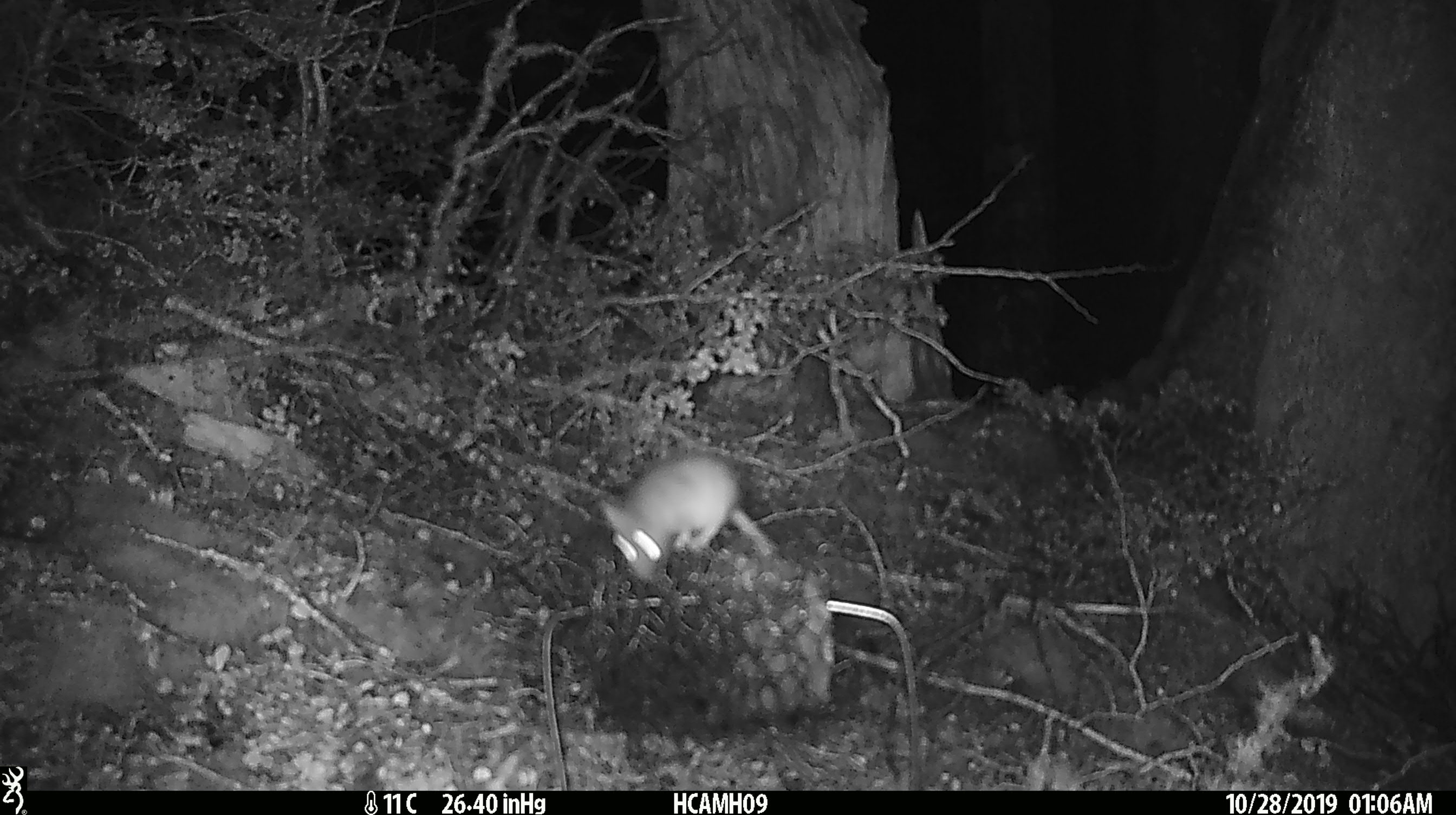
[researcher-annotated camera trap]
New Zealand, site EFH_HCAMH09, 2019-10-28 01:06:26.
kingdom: Animalia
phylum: Chordata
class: Mammalia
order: Rodentia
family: Muridae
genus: Mus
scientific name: Mus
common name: mouse